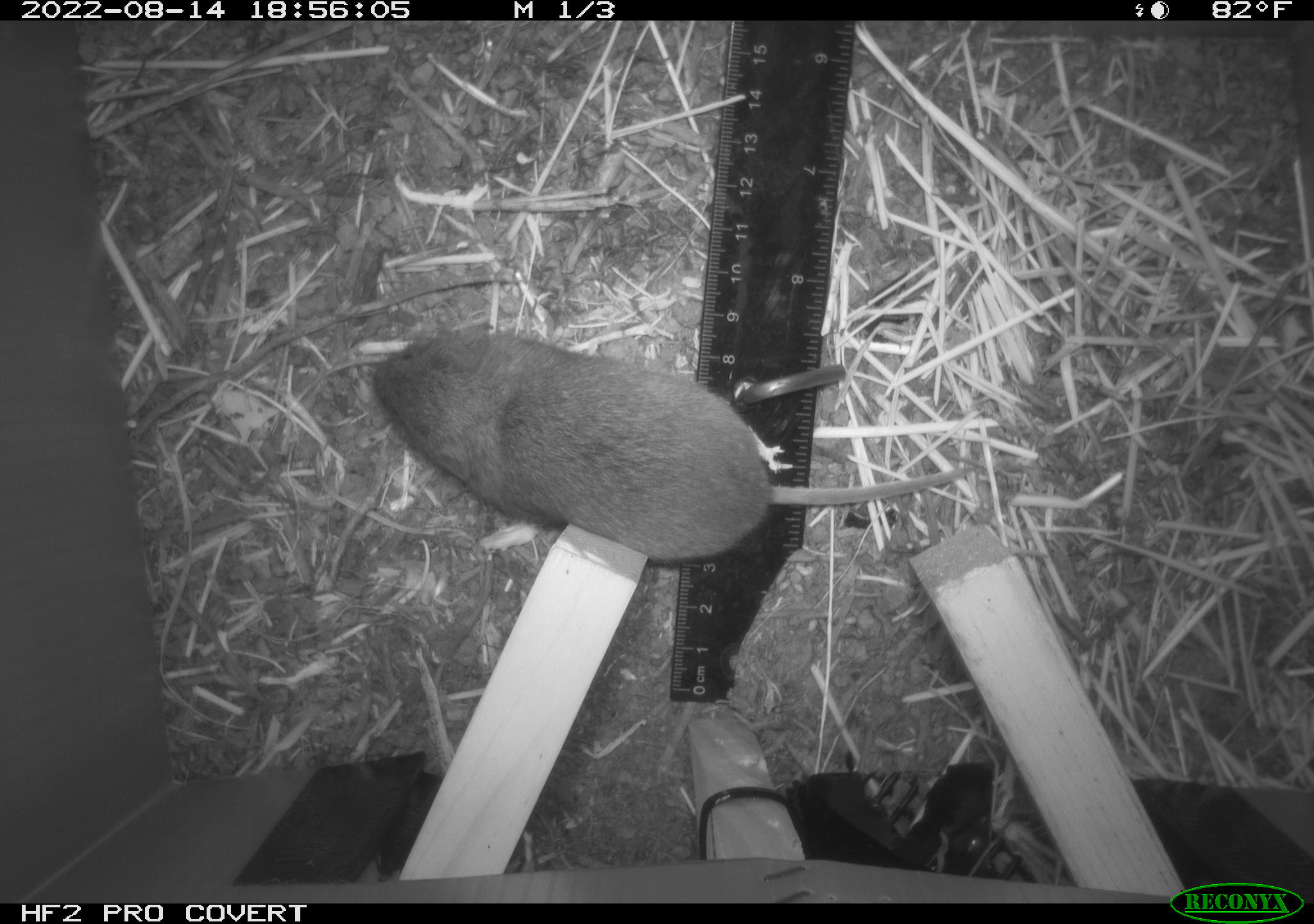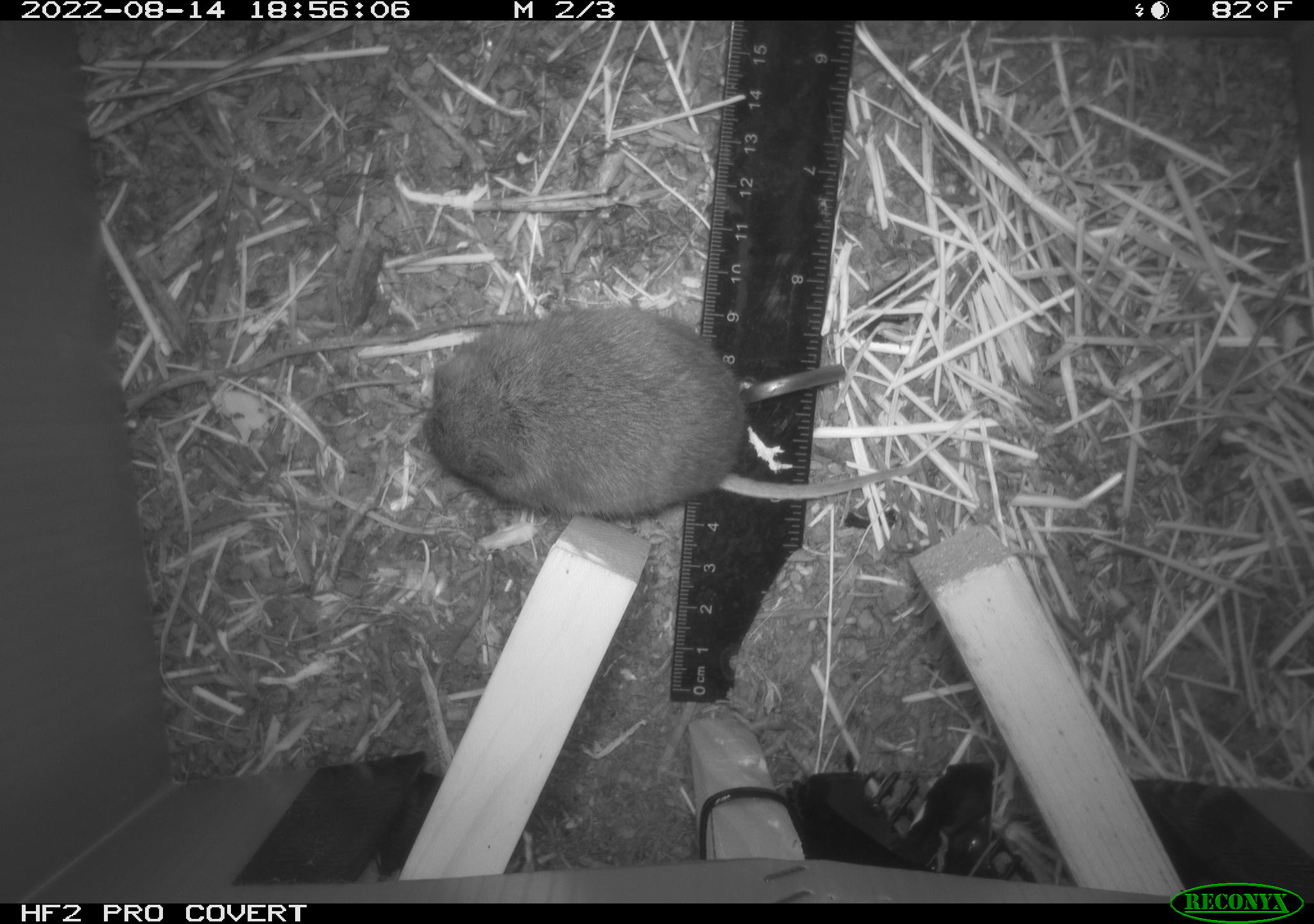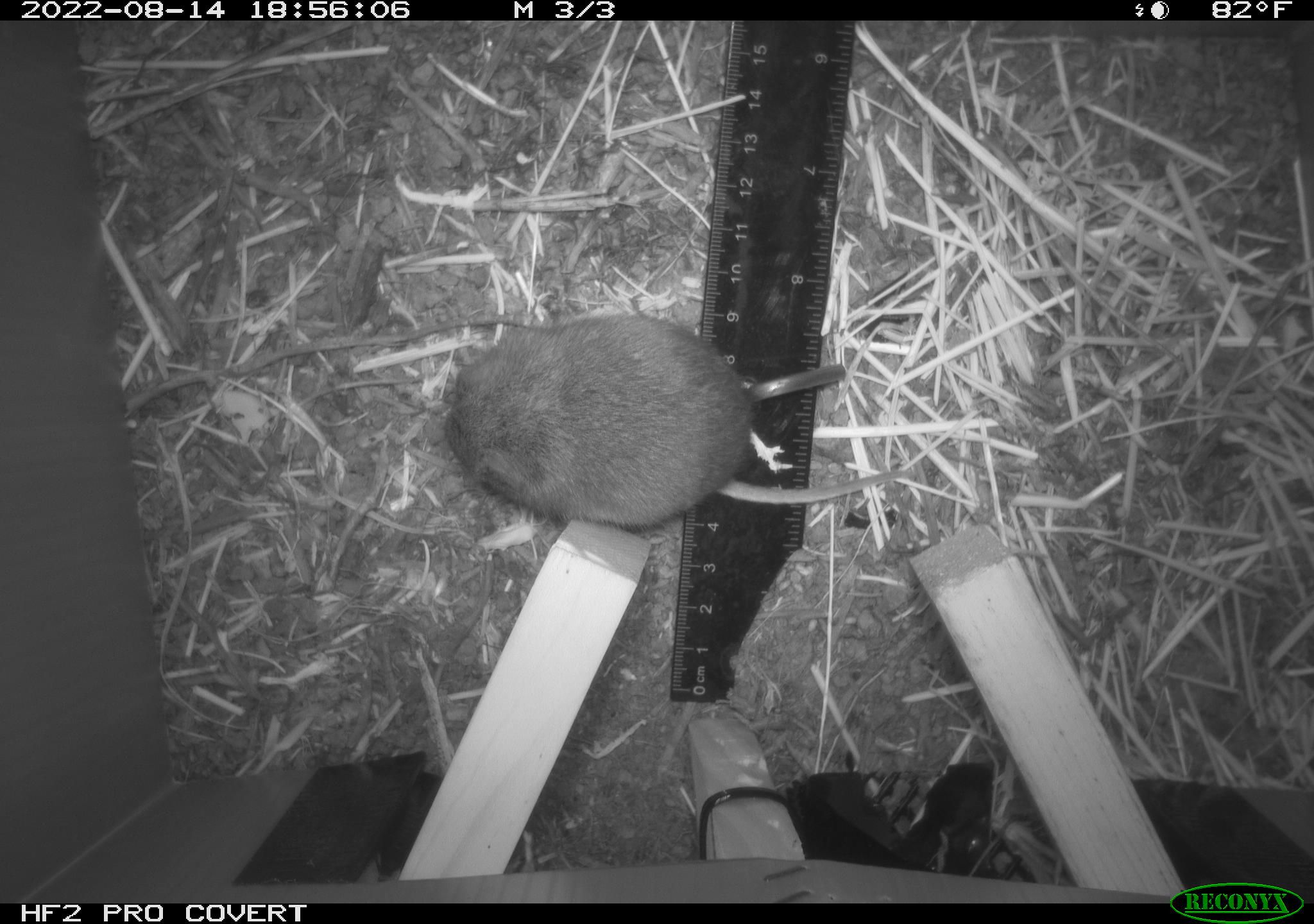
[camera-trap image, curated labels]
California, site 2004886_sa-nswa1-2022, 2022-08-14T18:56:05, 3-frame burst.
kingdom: Animalia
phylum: Chordata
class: Mammalia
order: Rodentia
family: Cricetidae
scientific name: Cricetidae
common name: hamsters, voles, lemmings, and allies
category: cricetidae family